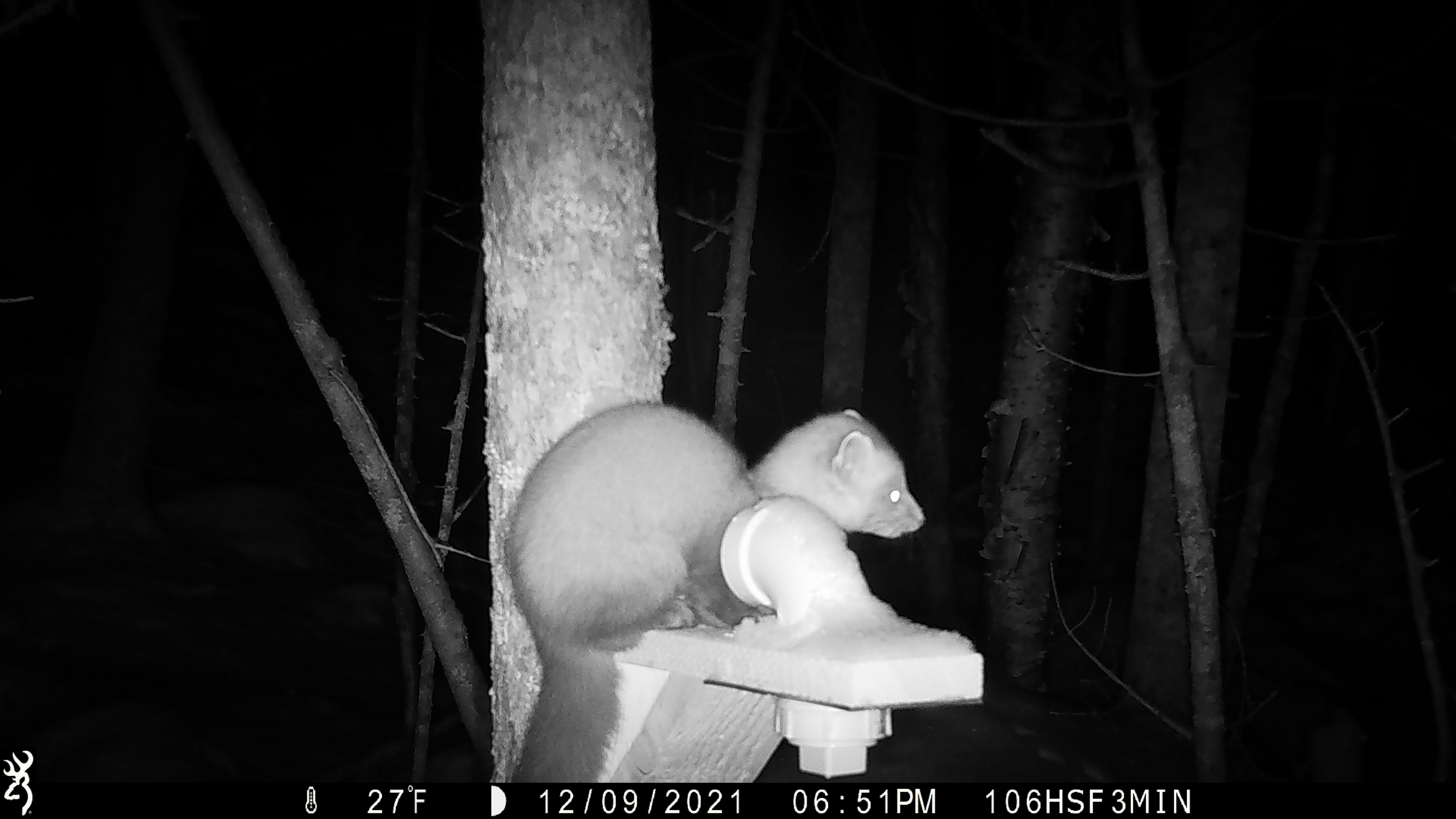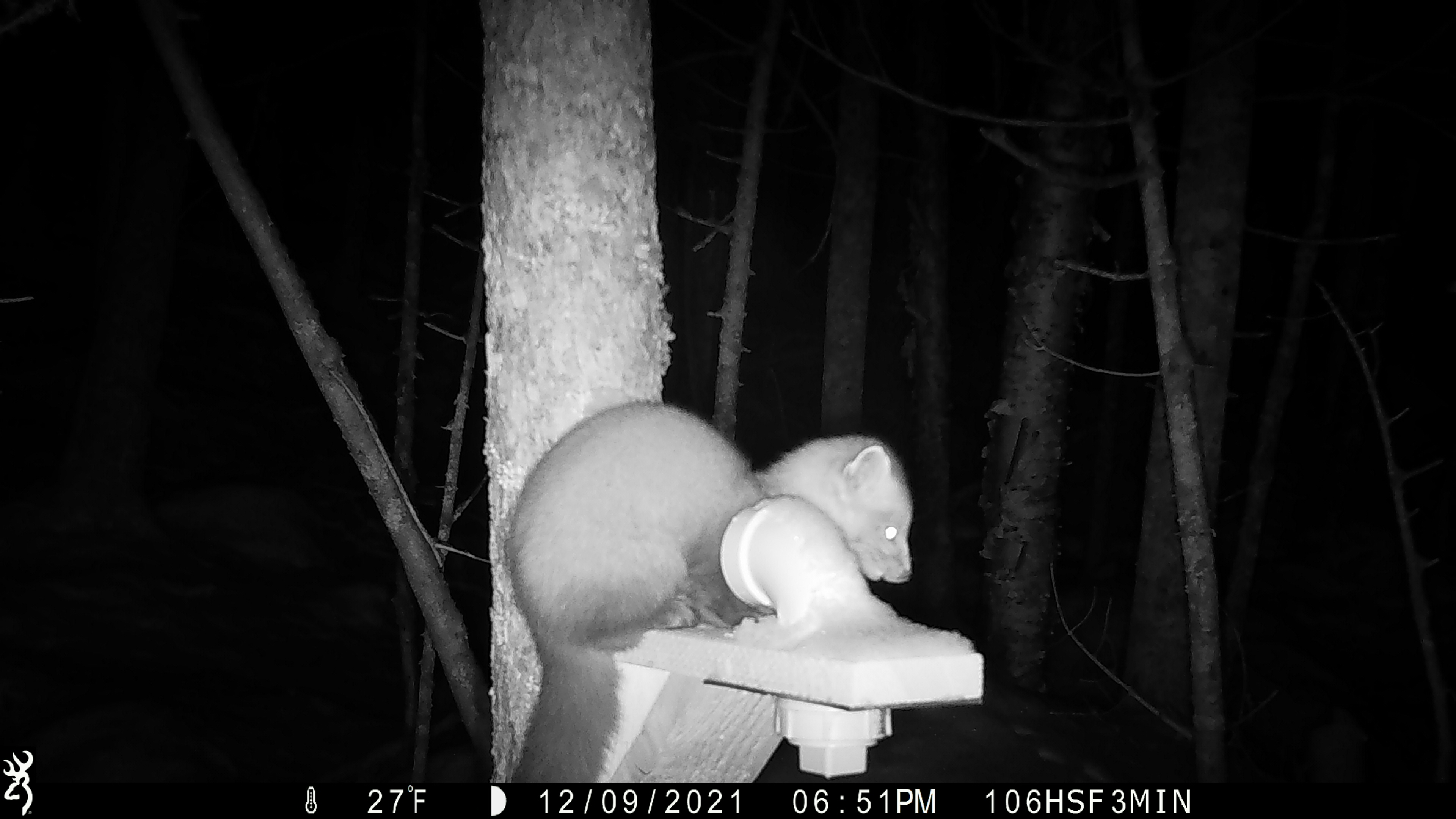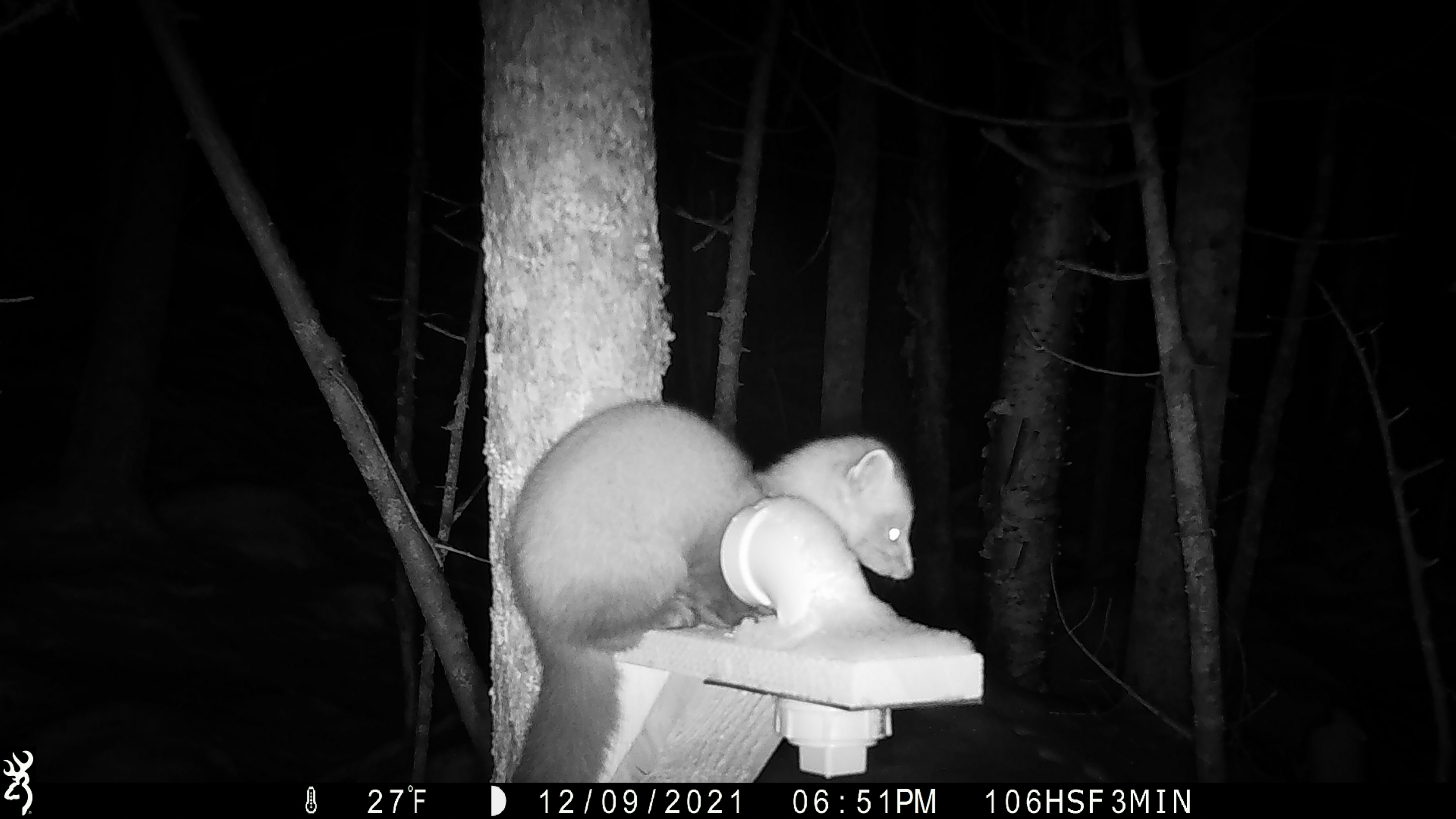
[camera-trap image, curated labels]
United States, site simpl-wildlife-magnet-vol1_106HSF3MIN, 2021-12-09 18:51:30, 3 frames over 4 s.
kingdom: Animalia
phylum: Chordata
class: Mammalia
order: Carnivora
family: Mustelidae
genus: Martes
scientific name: Martes americana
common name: american marten